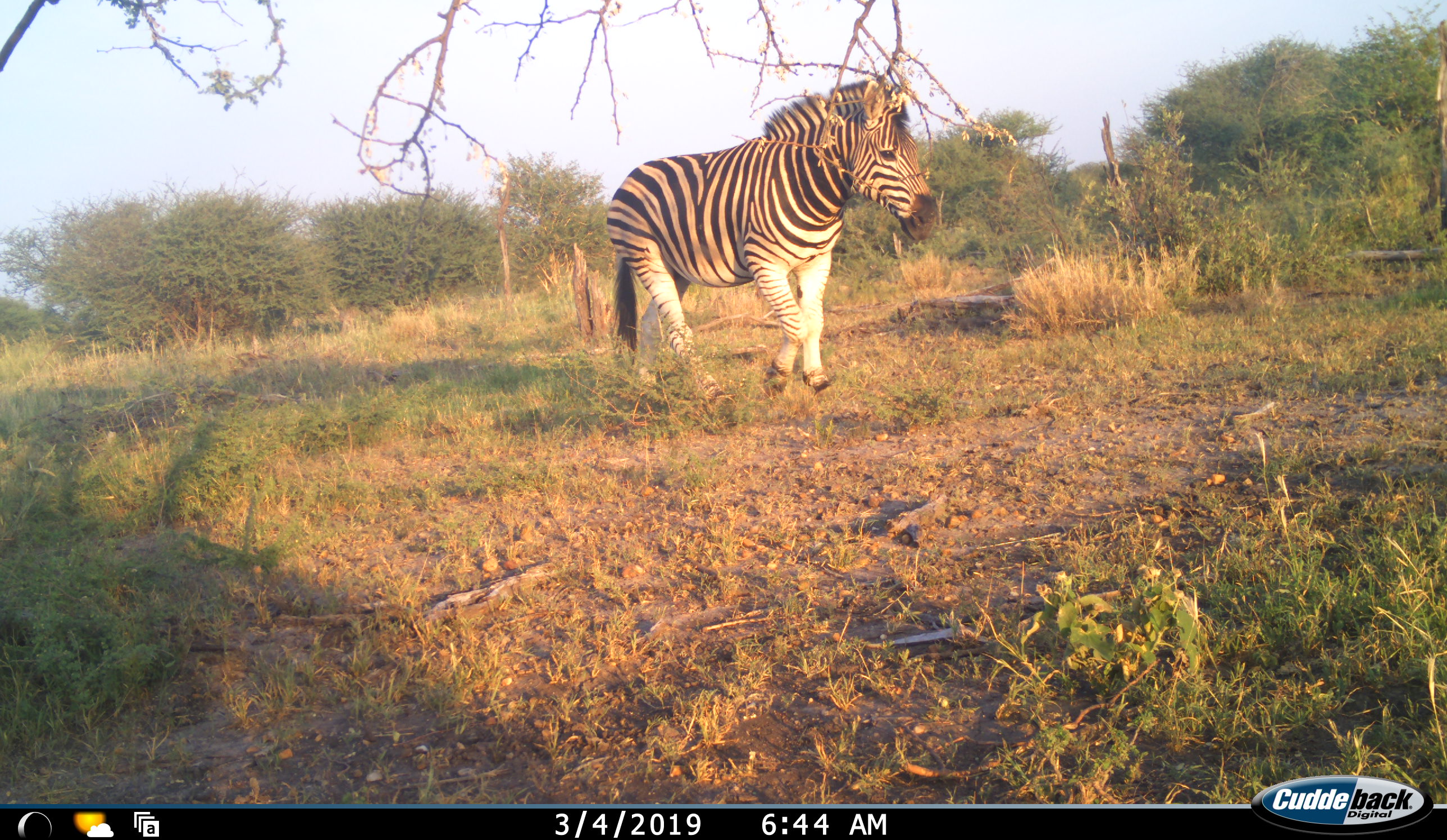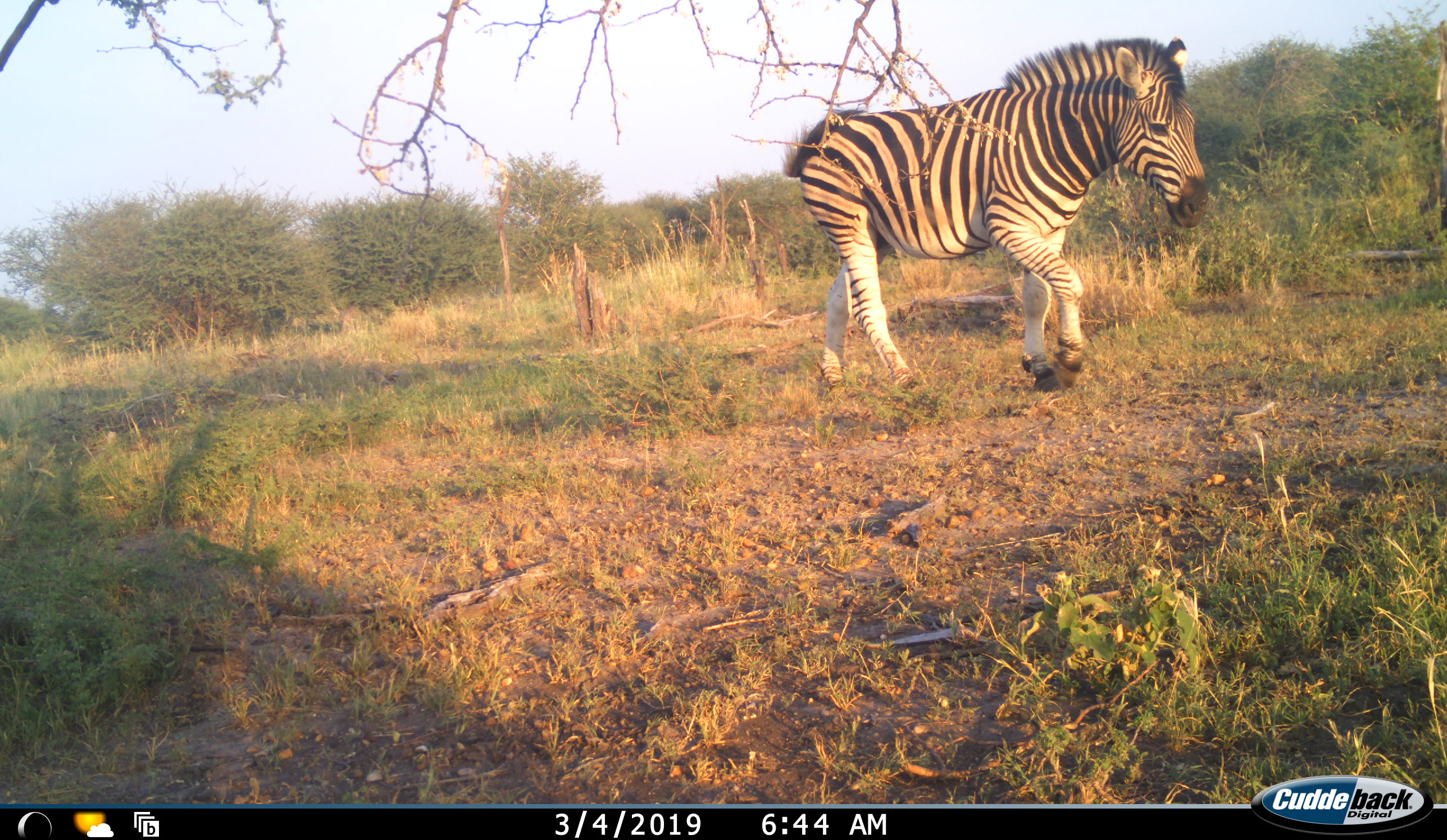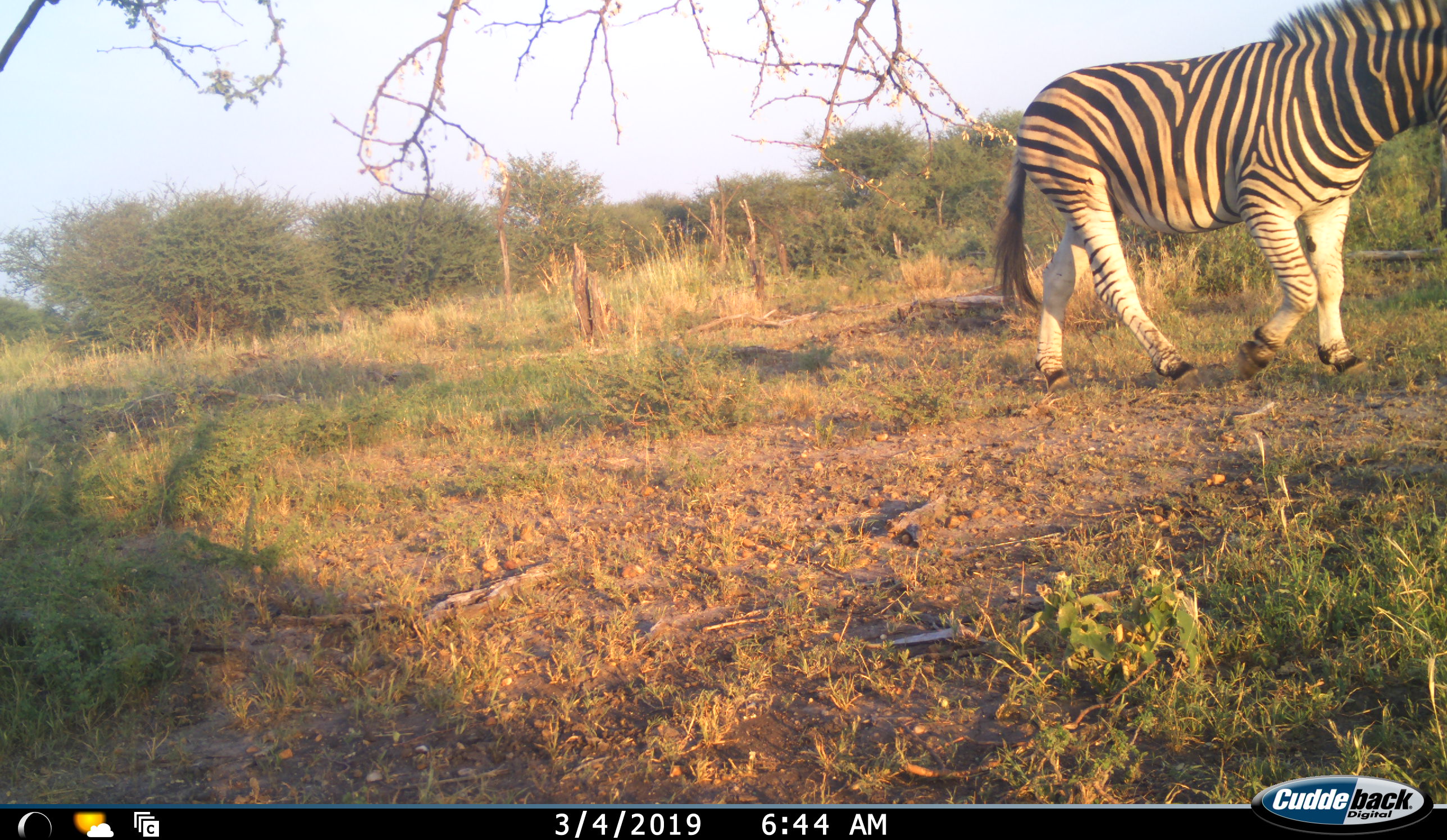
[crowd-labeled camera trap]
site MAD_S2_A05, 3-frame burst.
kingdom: Animalia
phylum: Chordata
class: Mammalia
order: Perissodactyla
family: Equidae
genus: Equus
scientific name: Equus quagga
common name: plains zebra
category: zebraplains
Zebraplains (plains zebra) (Equus quagga), count 1. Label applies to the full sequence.